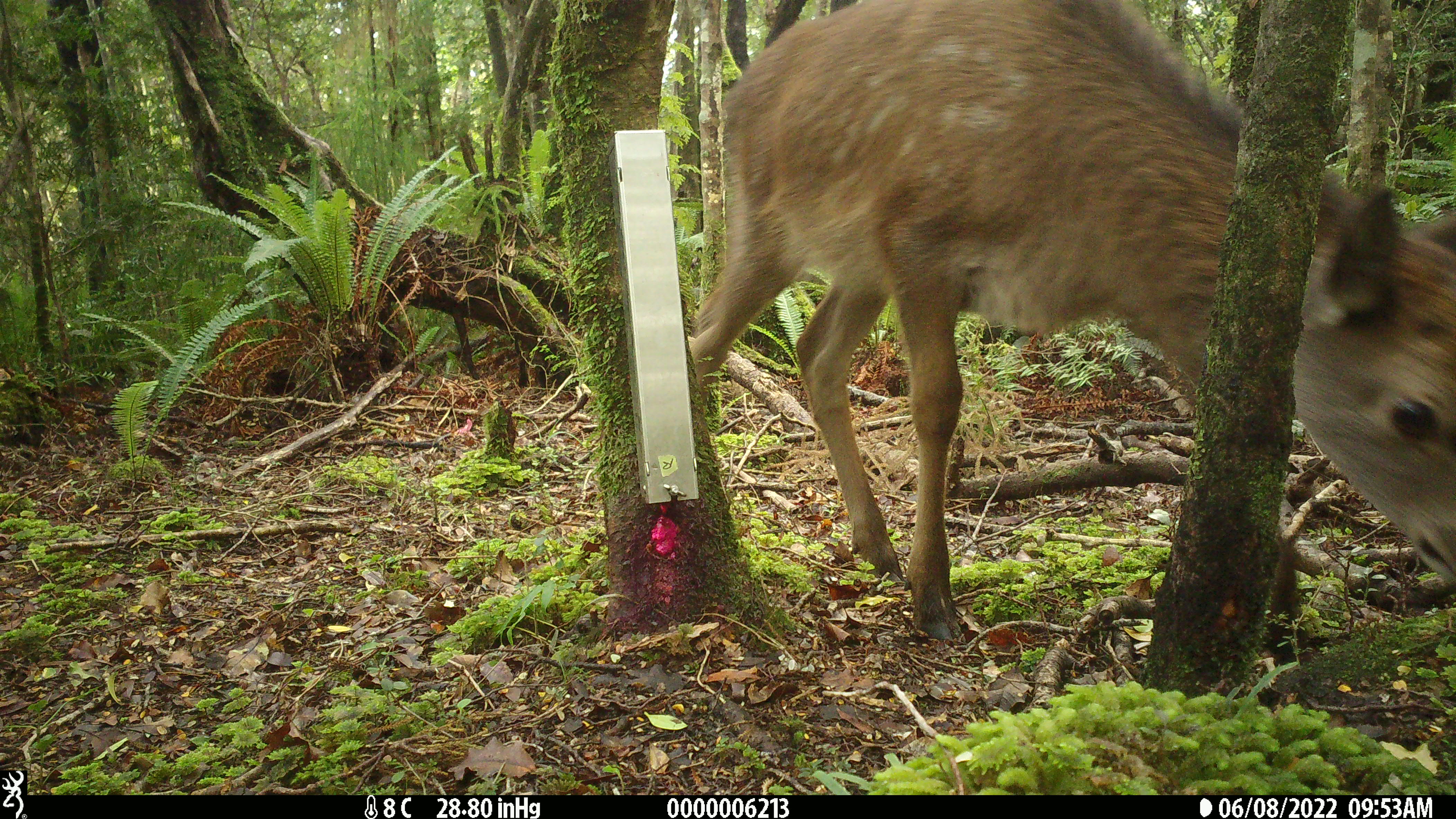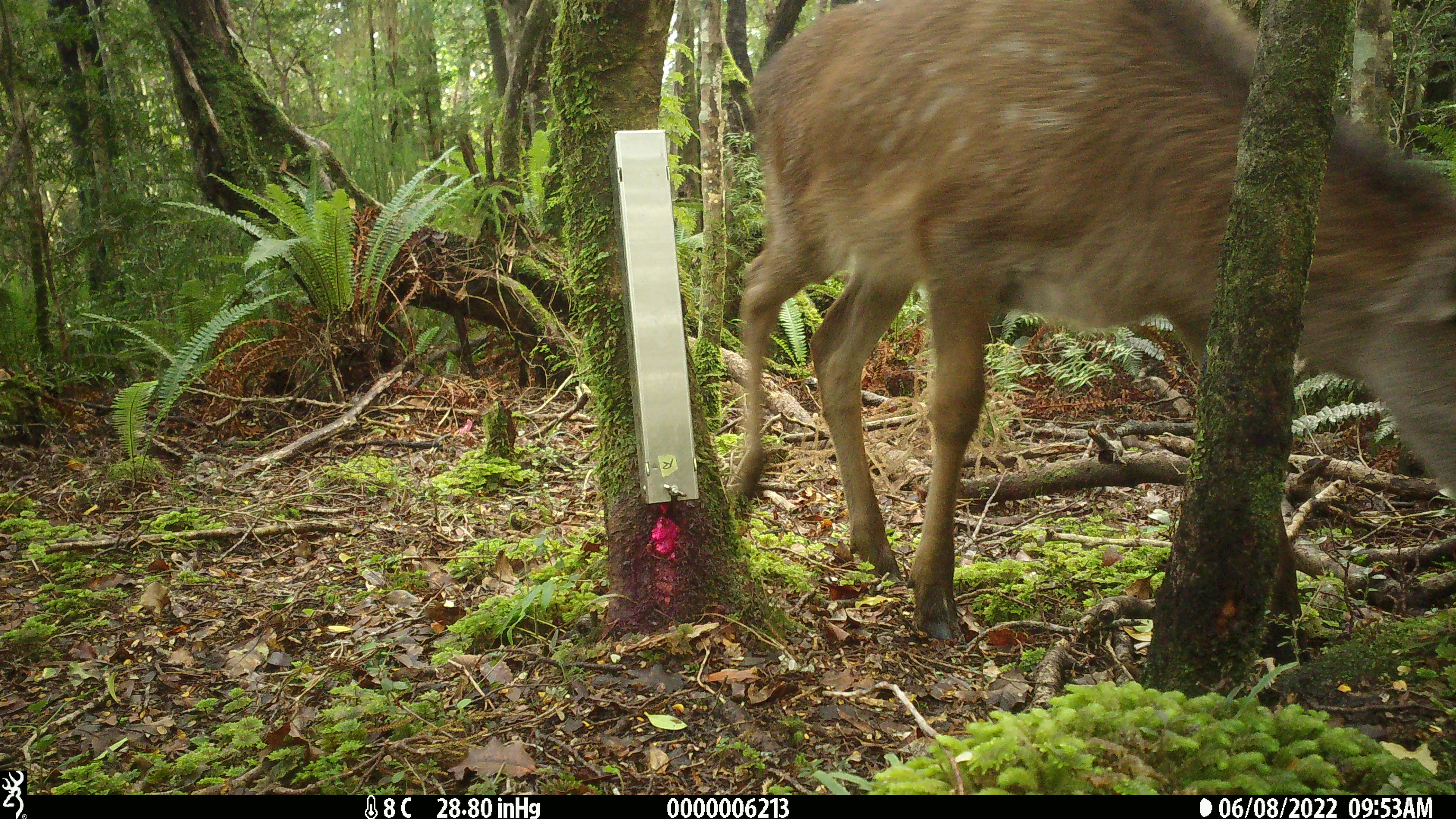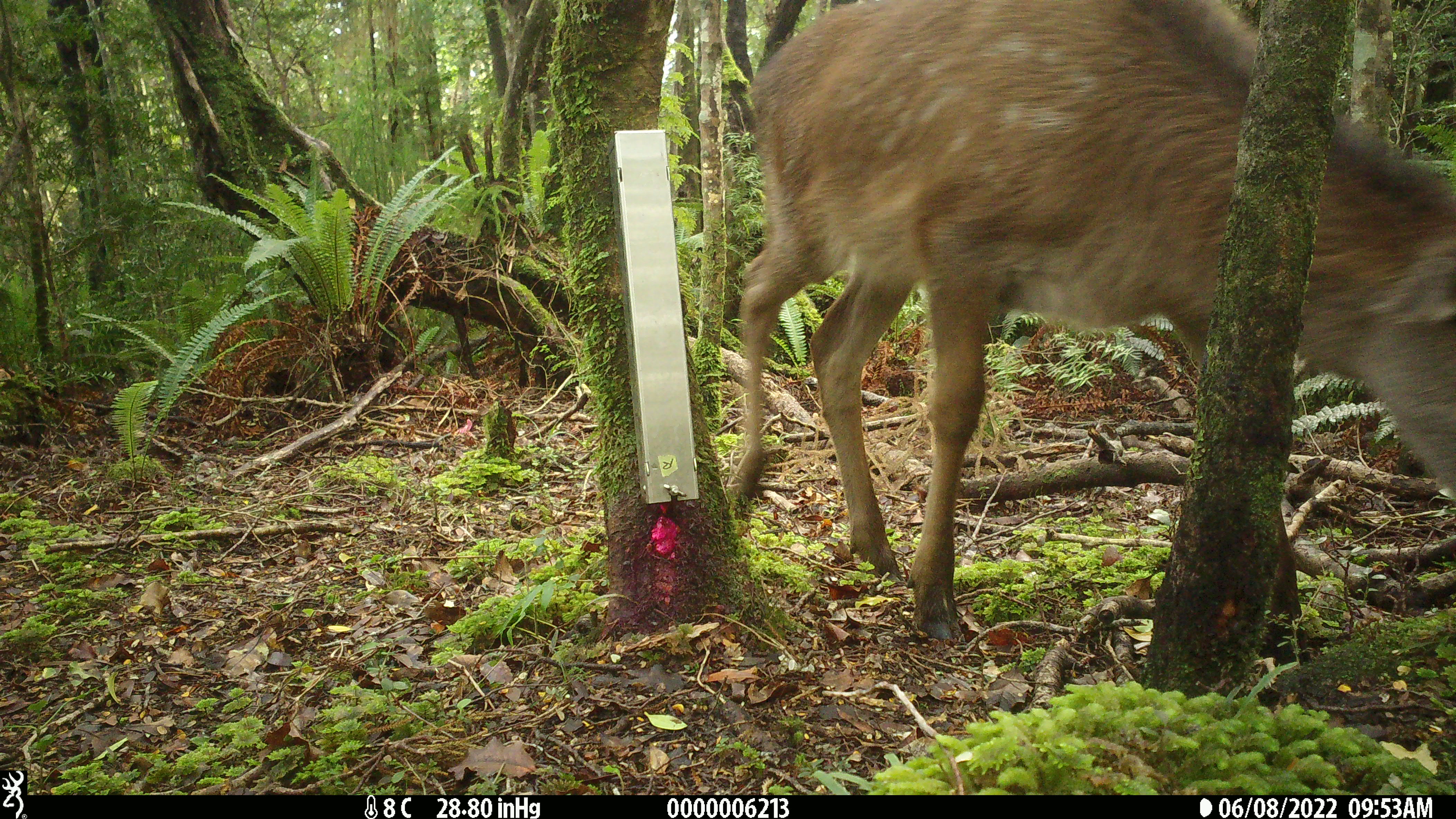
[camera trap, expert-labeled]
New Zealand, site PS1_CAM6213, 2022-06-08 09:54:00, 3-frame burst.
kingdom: Animalia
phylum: Chordata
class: Mammalia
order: Artiodactyla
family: Cervidae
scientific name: Cervidae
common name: deer